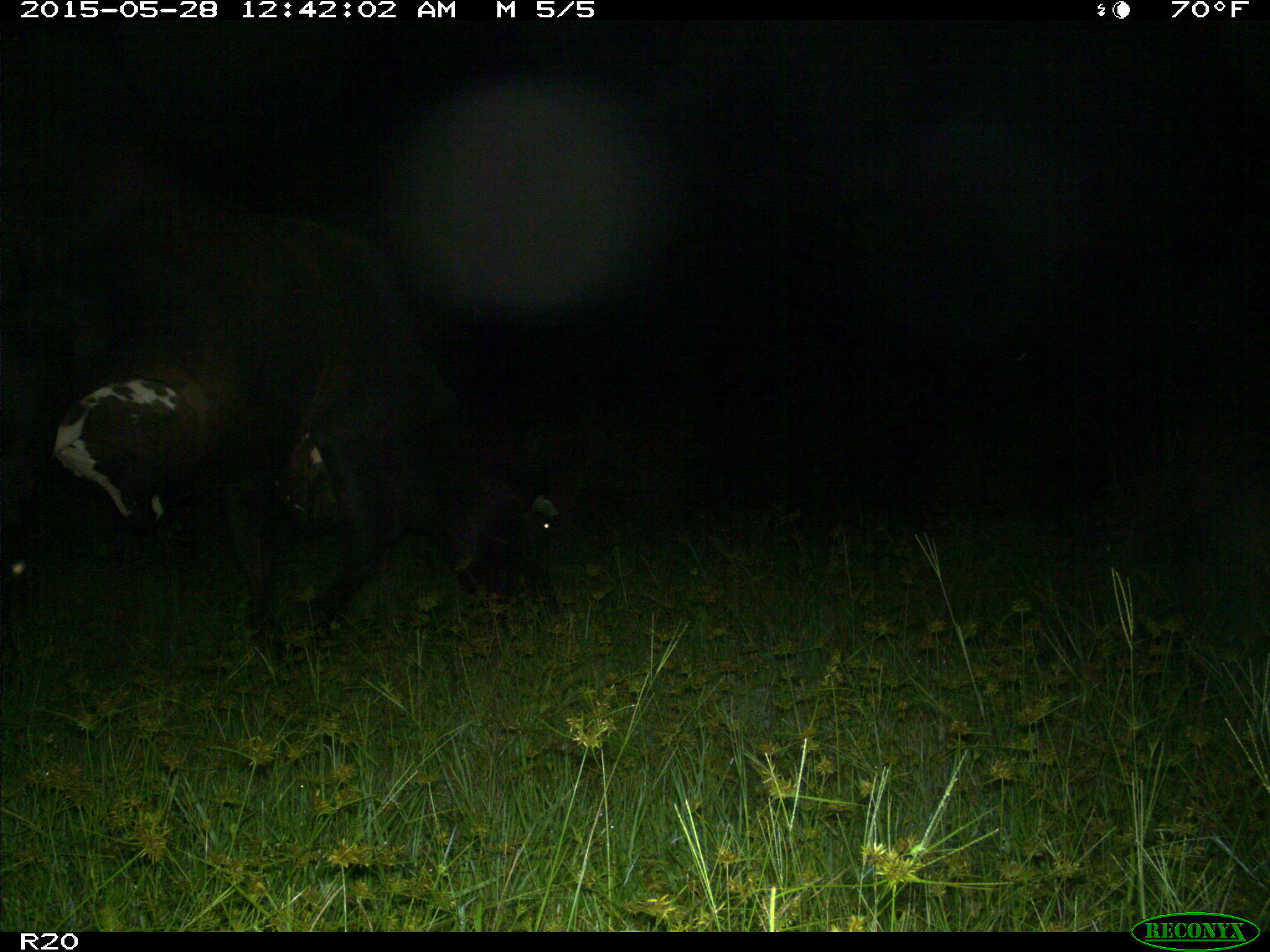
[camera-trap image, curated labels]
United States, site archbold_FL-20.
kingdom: Animalia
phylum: Chordata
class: Mammalia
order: Artiodactyla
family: Bovidae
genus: Bos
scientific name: Bos taurus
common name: domestic cow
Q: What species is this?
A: Bos taurus (domestic cow).